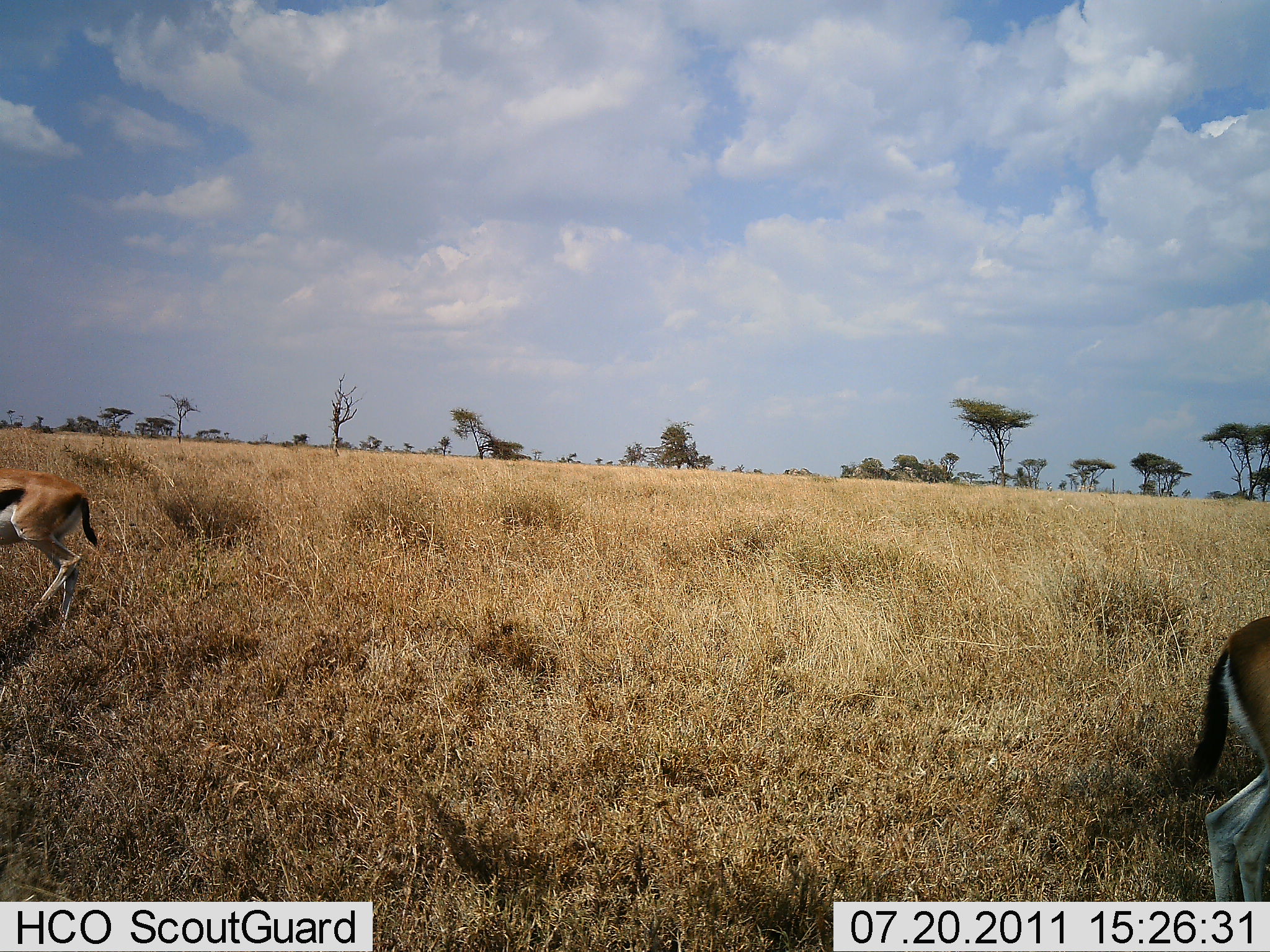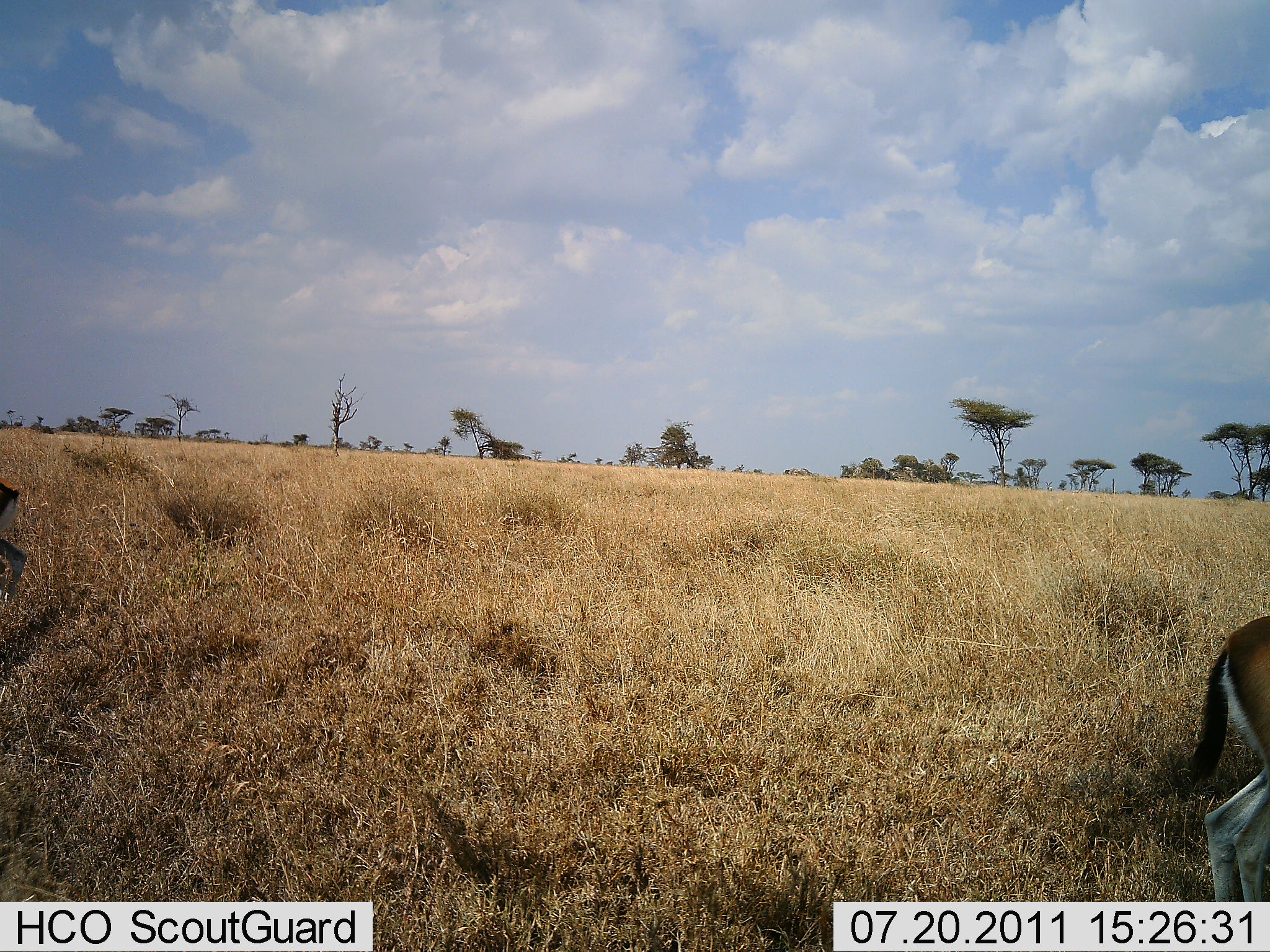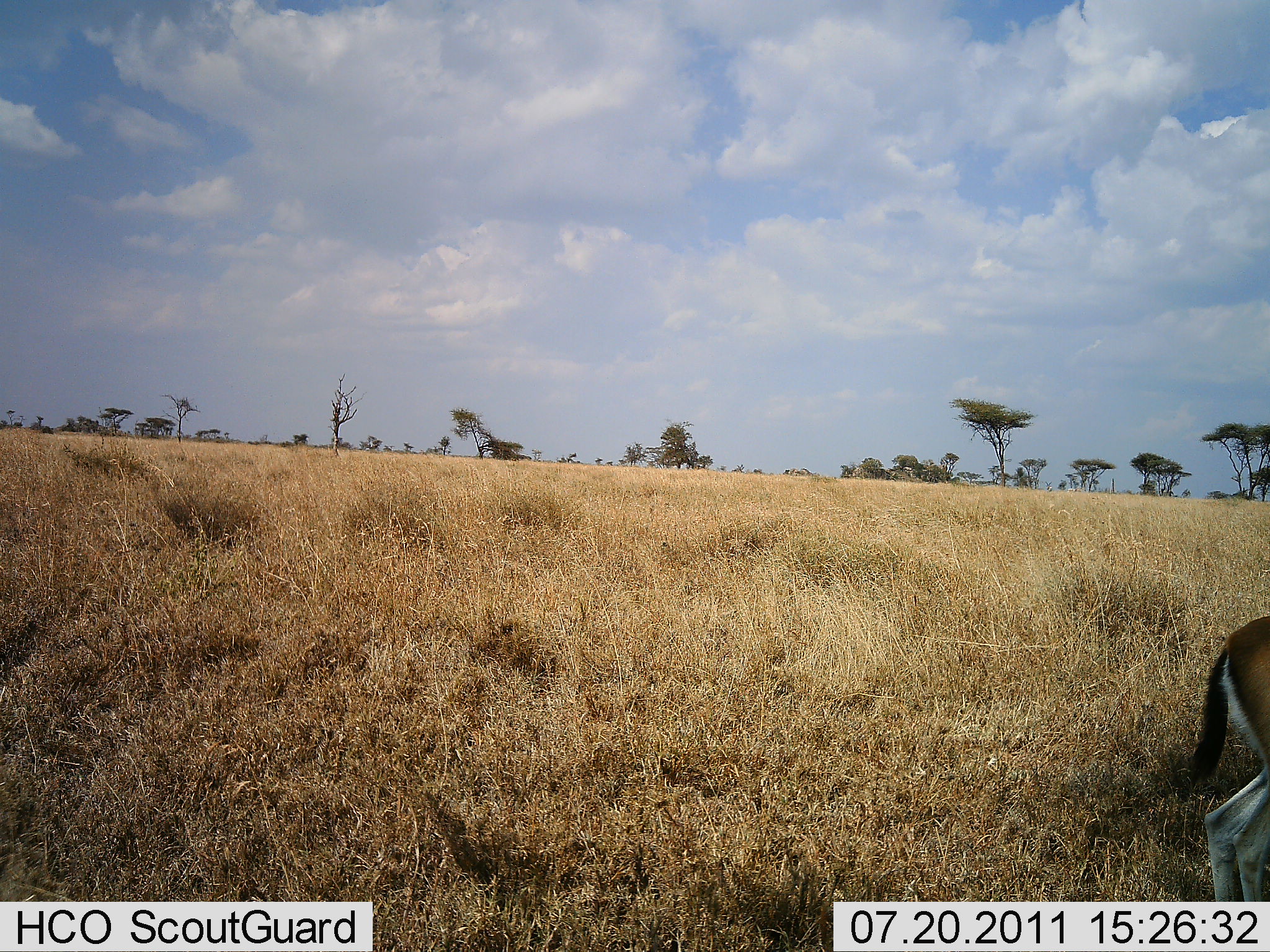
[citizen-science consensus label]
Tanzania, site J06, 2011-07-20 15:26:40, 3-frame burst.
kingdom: Animalia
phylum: Chordata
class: Mammalia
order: Artiodactyla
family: Bovidae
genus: Eudorcas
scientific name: Eudorcas thomsonii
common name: thomson's gazelle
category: gazellethomsons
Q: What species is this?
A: Gazellethomsons (thomson's gazelle) (Eudorcas thomsonii).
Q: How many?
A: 2.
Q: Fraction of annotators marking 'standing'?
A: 80%.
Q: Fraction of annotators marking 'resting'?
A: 0%.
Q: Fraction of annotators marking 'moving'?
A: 60%.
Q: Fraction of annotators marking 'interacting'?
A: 0%.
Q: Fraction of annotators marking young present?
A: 0%.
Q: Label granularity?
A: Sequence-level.